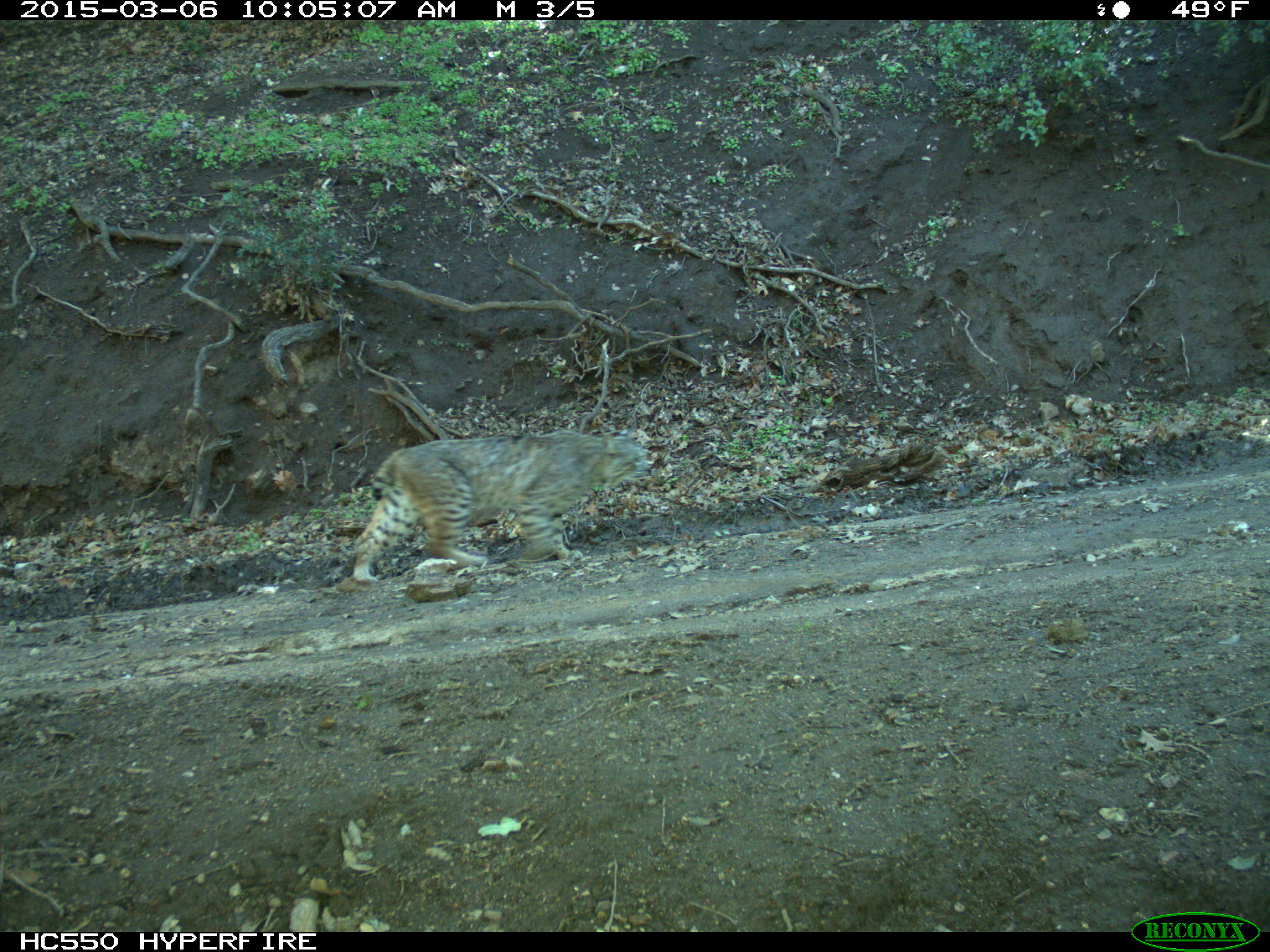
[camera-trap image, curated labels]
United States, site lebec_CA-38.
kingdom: Animalia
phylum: Chordata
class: Mammalia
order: Carnivora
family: Felidae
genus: Lynx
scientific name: Lynx rufus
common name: bobcat